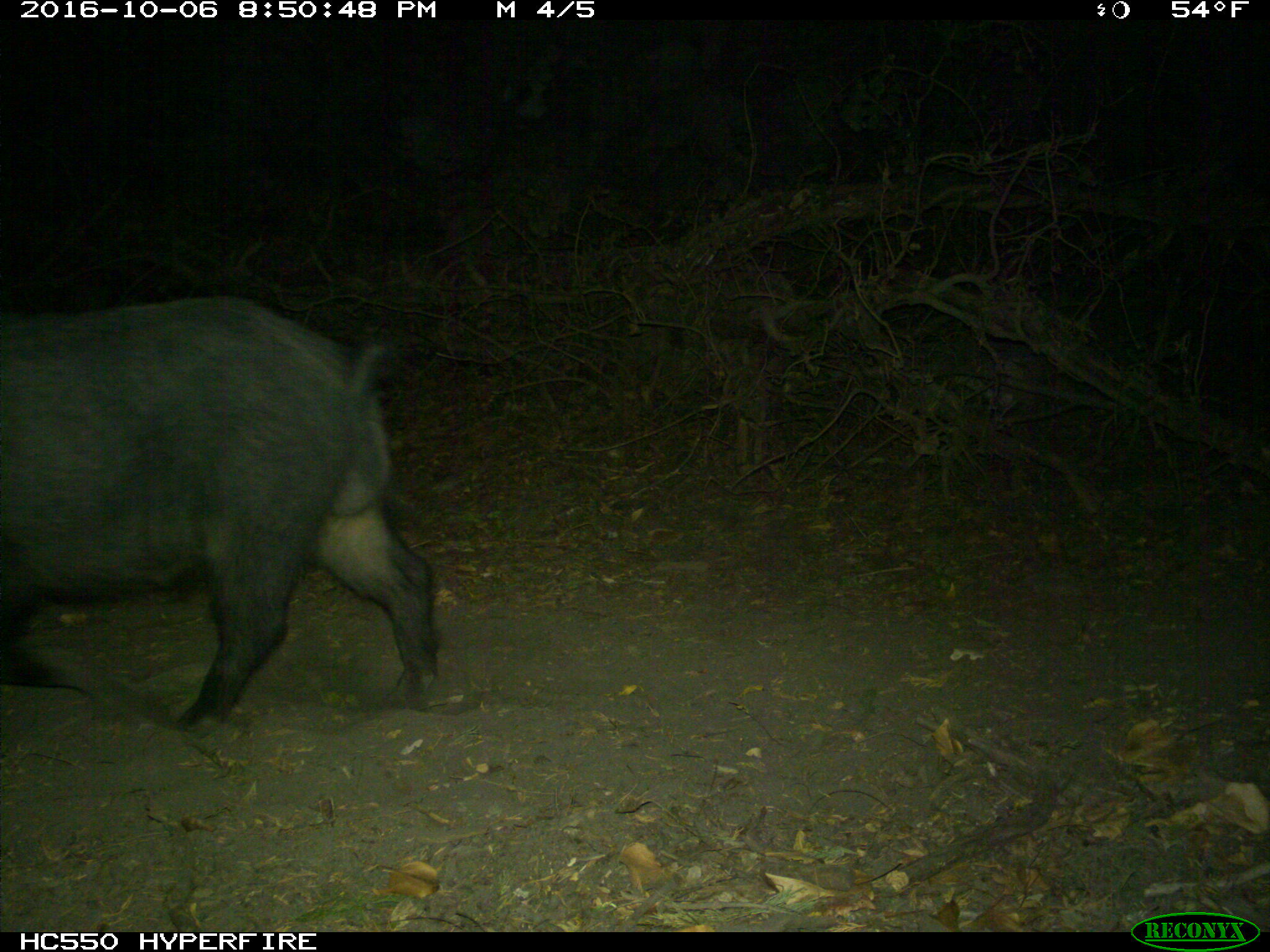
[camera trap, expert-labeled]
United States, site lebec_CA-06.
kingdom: Animalia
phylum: Chordata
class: Mammalia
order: Artiodactyla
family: Suidae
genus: Sus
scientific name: Sus scrofa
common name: wild boar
Sus scrofa (wild boar).